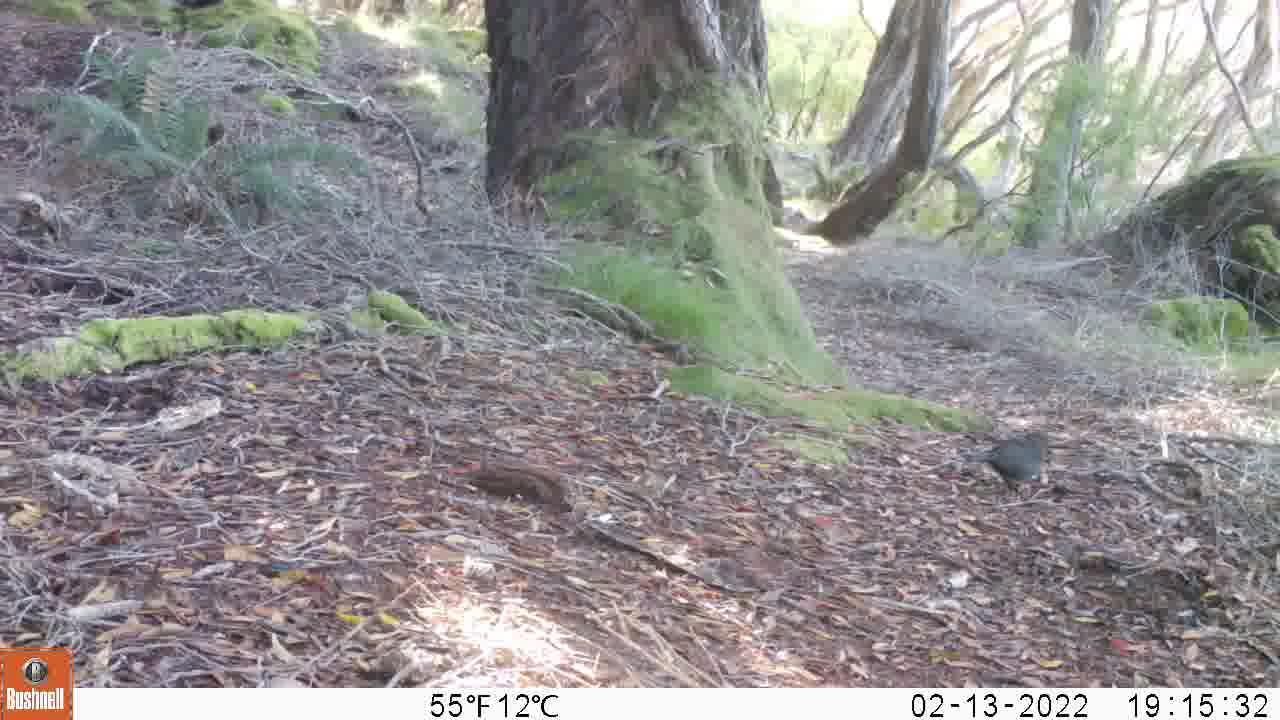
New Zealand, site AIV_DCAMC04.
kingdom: Animalia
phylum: Chordata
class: Aves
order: Passeriformes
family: Turdidae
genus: Turdus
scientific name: Turdus merula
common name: eurasian blackbird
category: blackbird